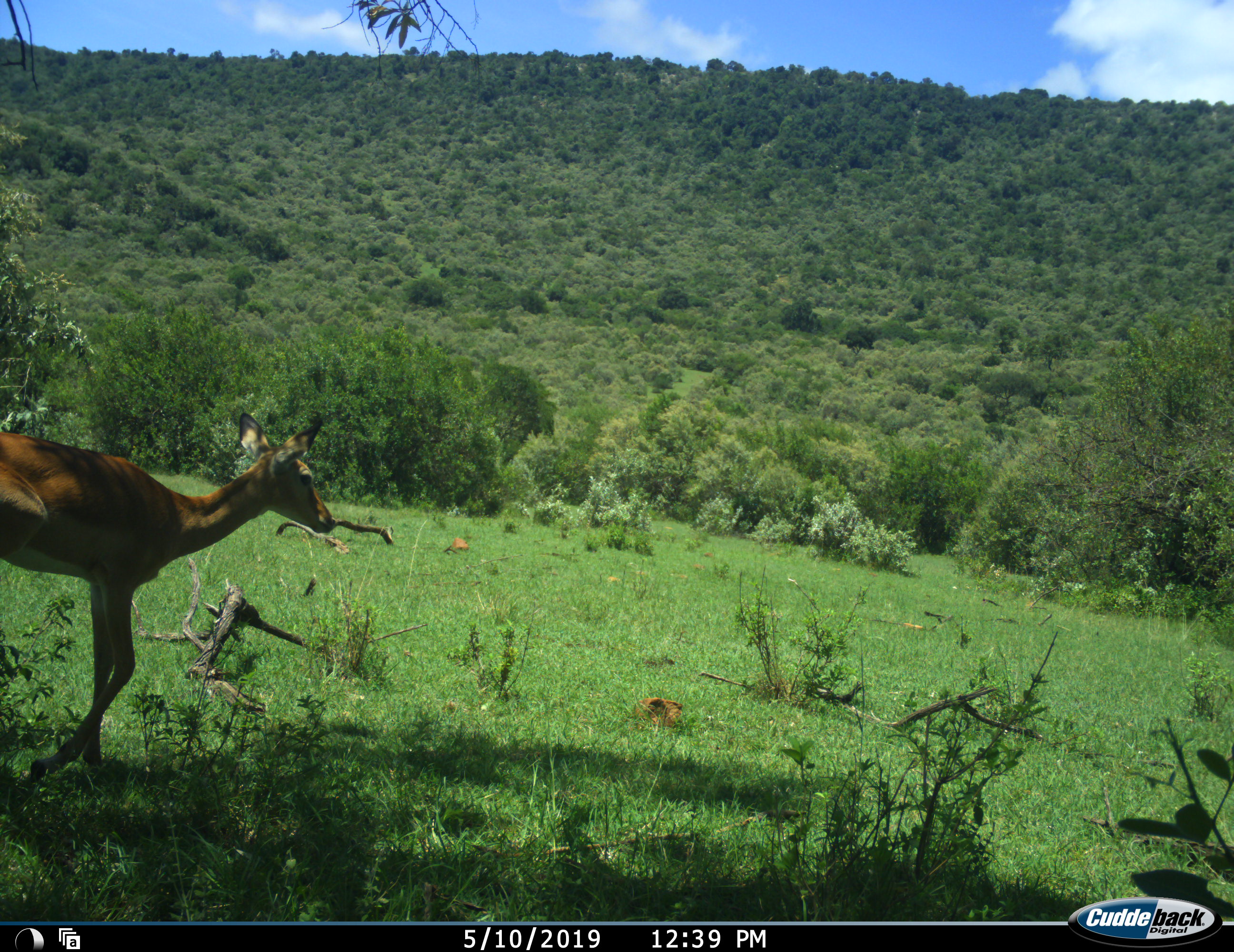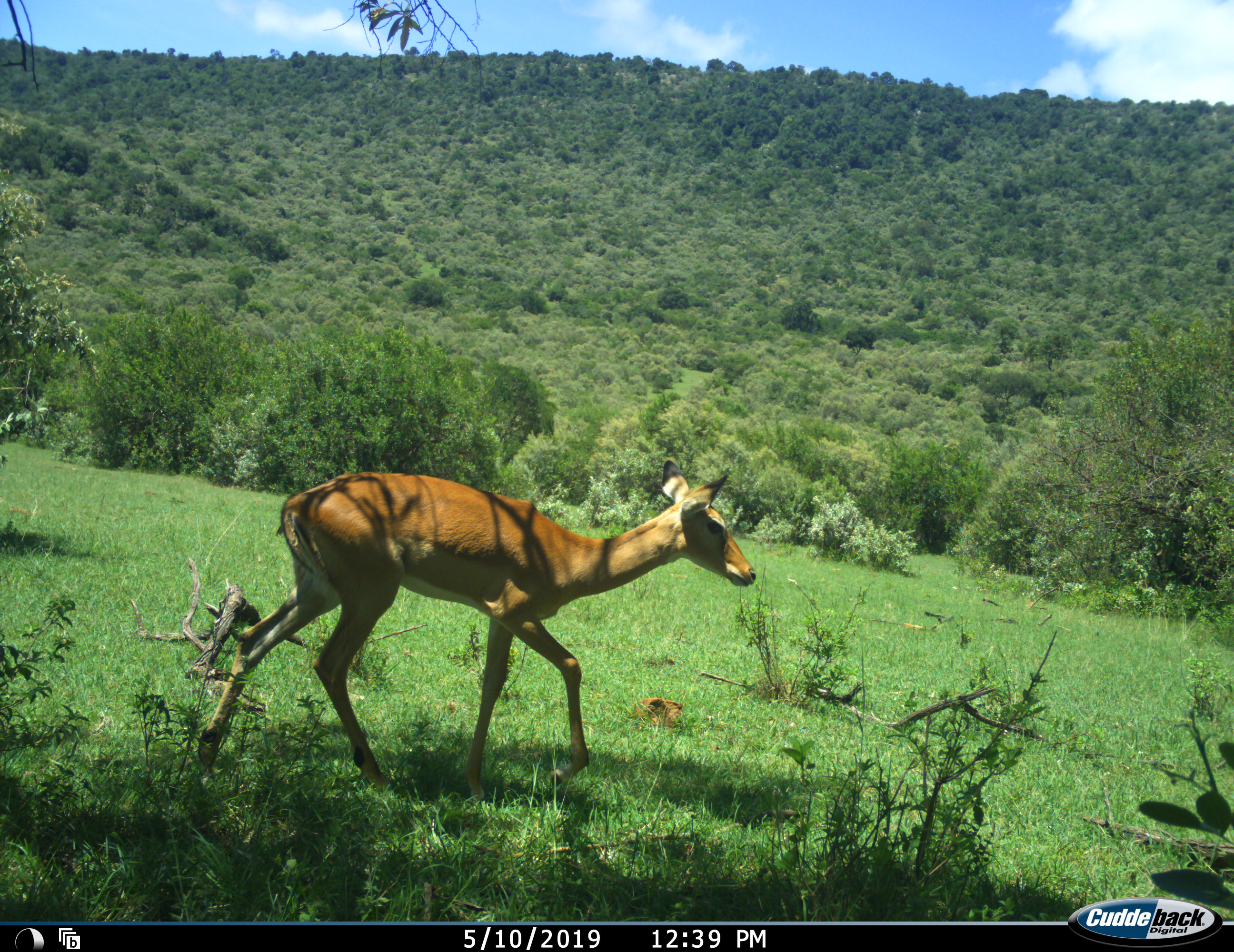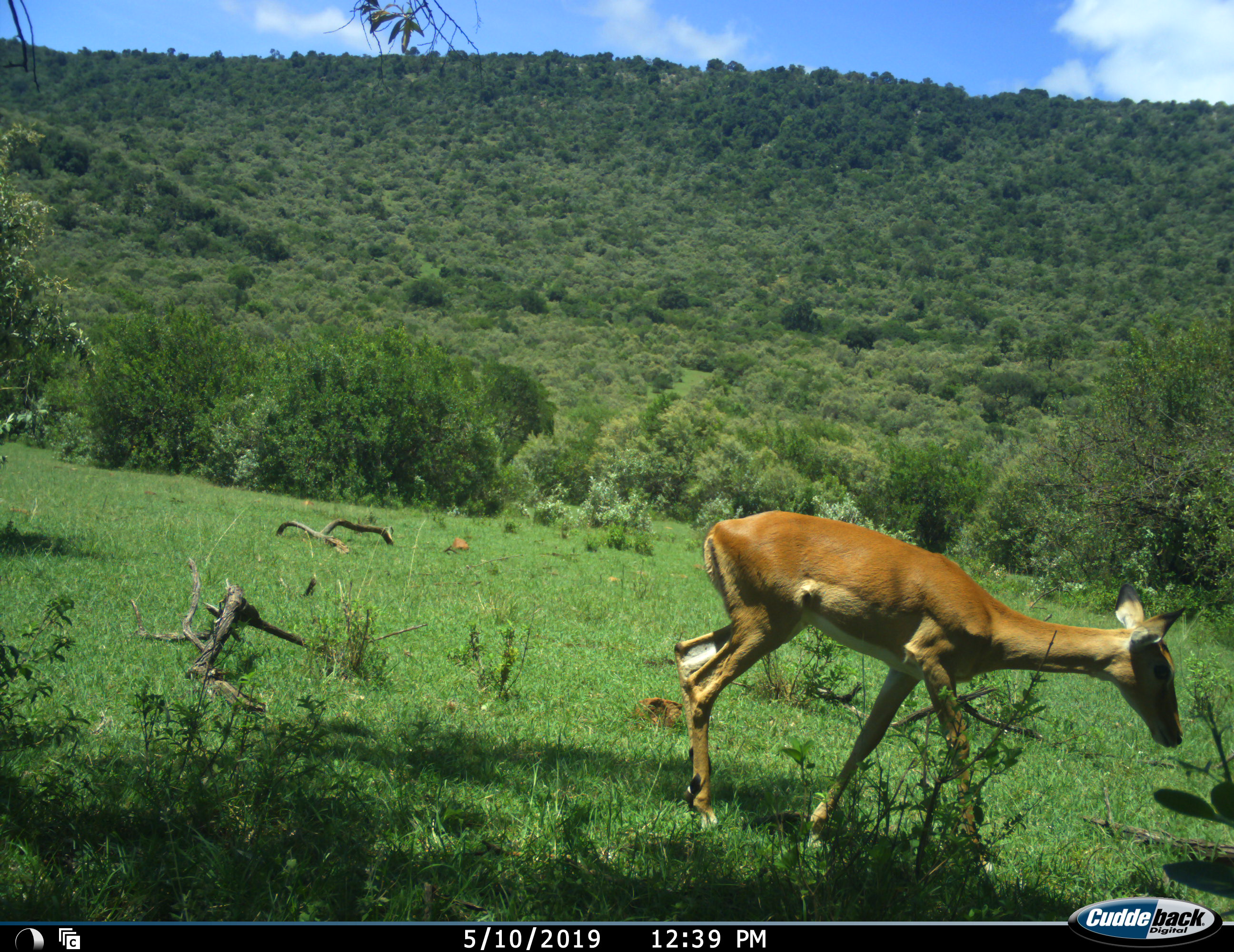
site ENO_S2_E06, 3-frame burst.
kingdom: Animalia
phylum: Chordata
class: Mammalia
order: Artiodactyla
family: Bovidae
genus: Aepyceros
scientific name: Aepyceros melampus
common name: impala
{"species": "impala (Aepyceros melampus)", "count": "1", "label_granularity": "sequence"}